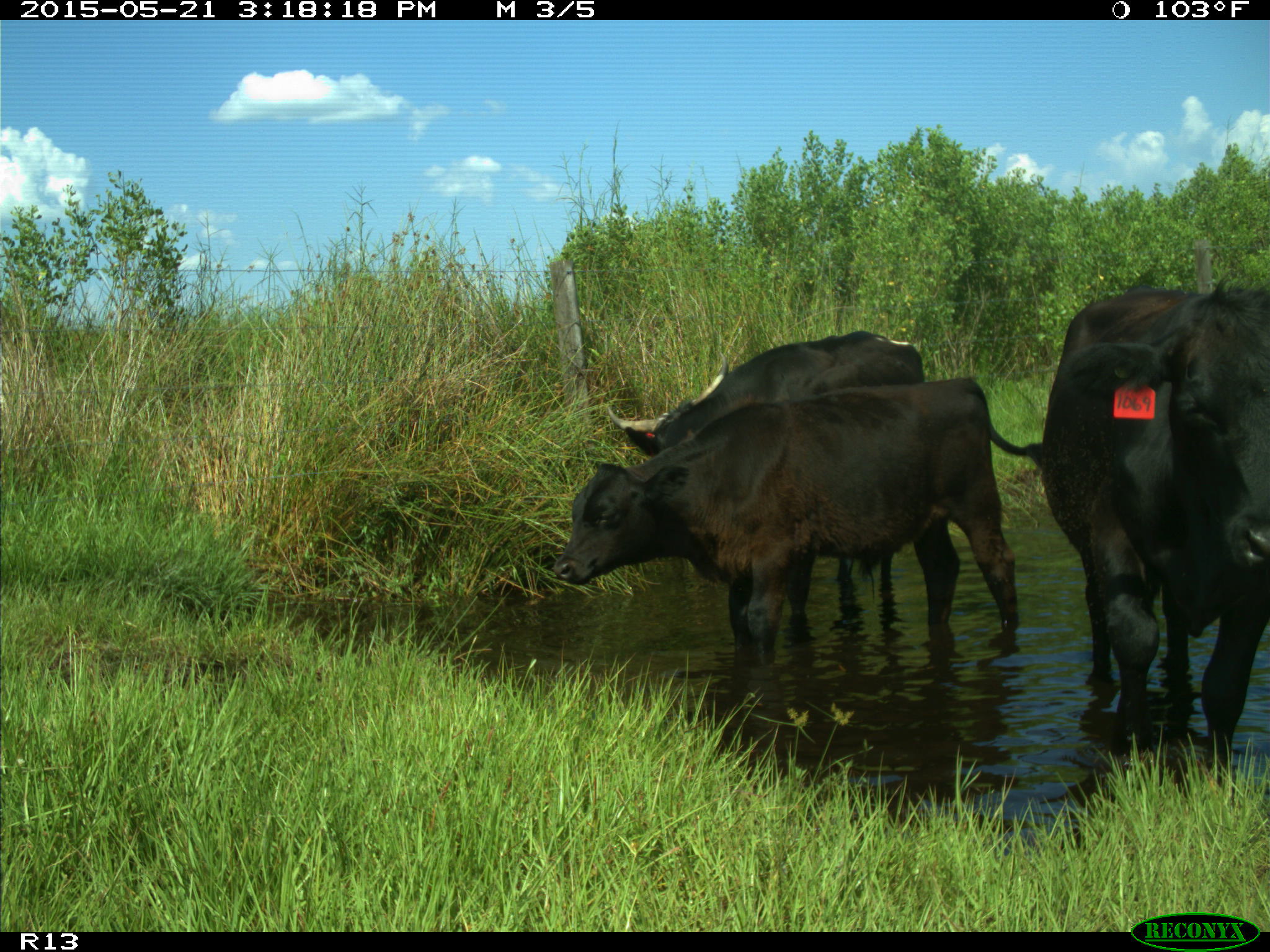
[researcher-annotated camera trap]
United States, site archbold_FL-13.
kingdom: Animalia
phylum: Chordata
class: Mammalia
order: Artiodactyla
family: Bovidae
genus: Bos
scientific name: Bos taurus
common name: domestic cow